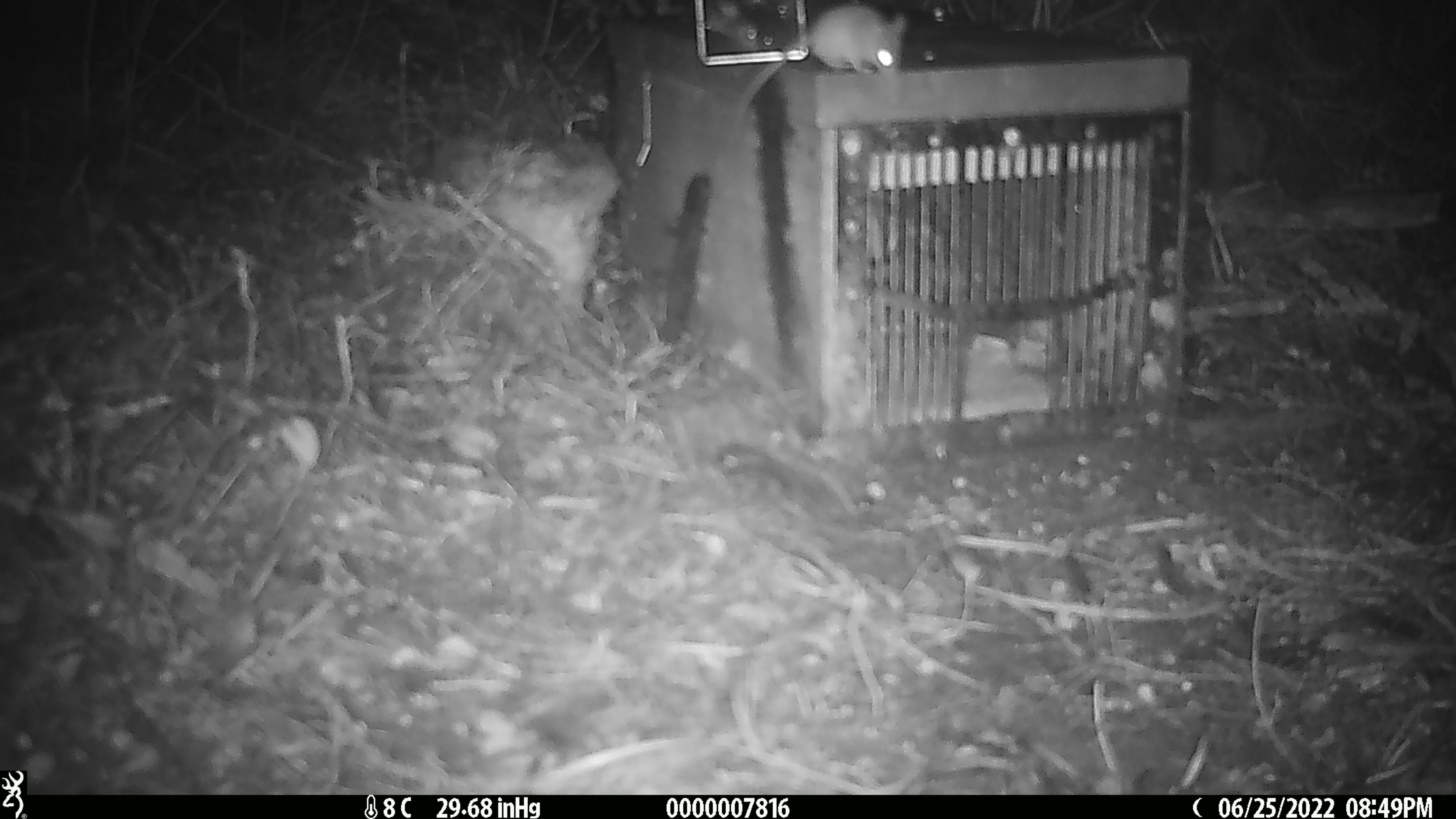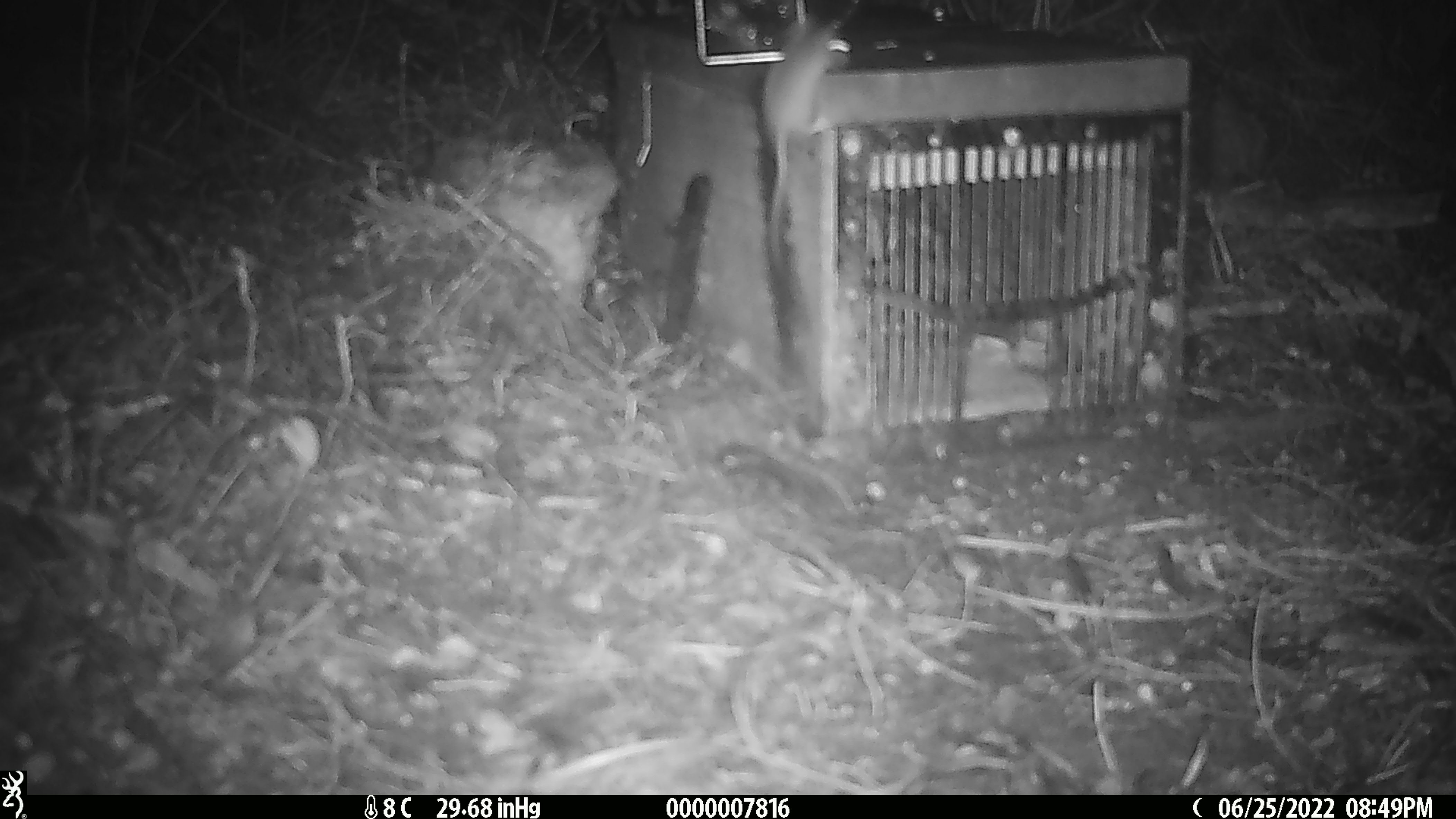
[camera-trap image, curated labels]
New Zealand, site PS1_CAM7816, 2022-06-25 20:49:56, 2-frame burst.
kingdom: Animalia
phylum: Chordata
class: Mammalia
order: Rodentia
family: Muridae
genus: Mus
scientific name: Mus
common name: mouse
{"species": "mouse (Mus)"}